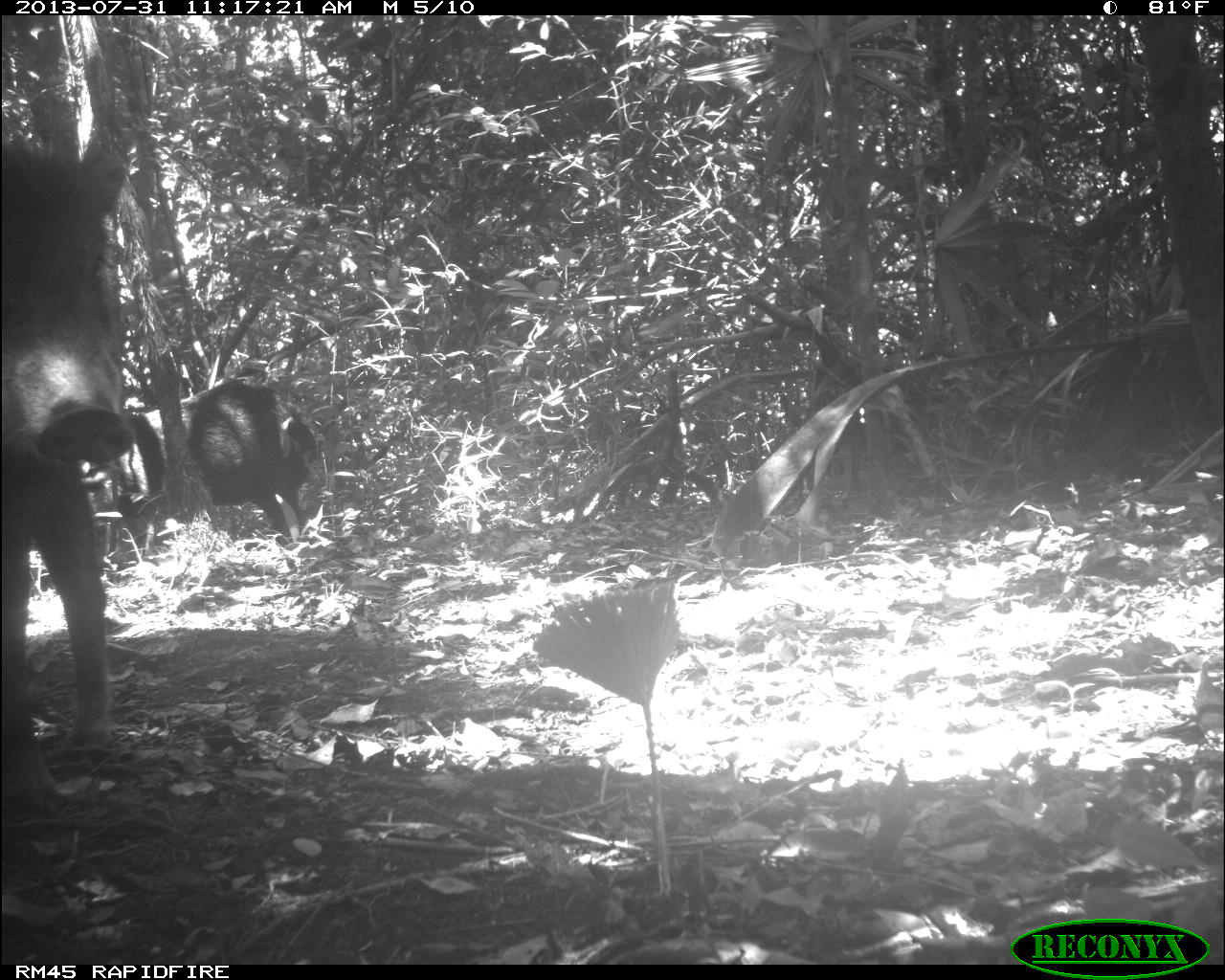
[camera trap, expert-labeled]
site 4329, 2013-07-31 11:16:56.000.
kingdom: Animalia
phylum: Chordata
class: Mammalia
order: Artiodactyla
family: Tayassuidae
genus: Tayassu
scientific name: Tayassu pecari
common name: white-lipped peccary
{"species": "Tayassu pecari (white-lipped peccary)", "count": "4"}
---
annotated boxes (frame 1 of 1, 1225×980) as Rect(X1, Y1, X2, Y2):
tayassu pecari: Rect(0, 137, 135, 812); Rect(79, 381, 311, 539)